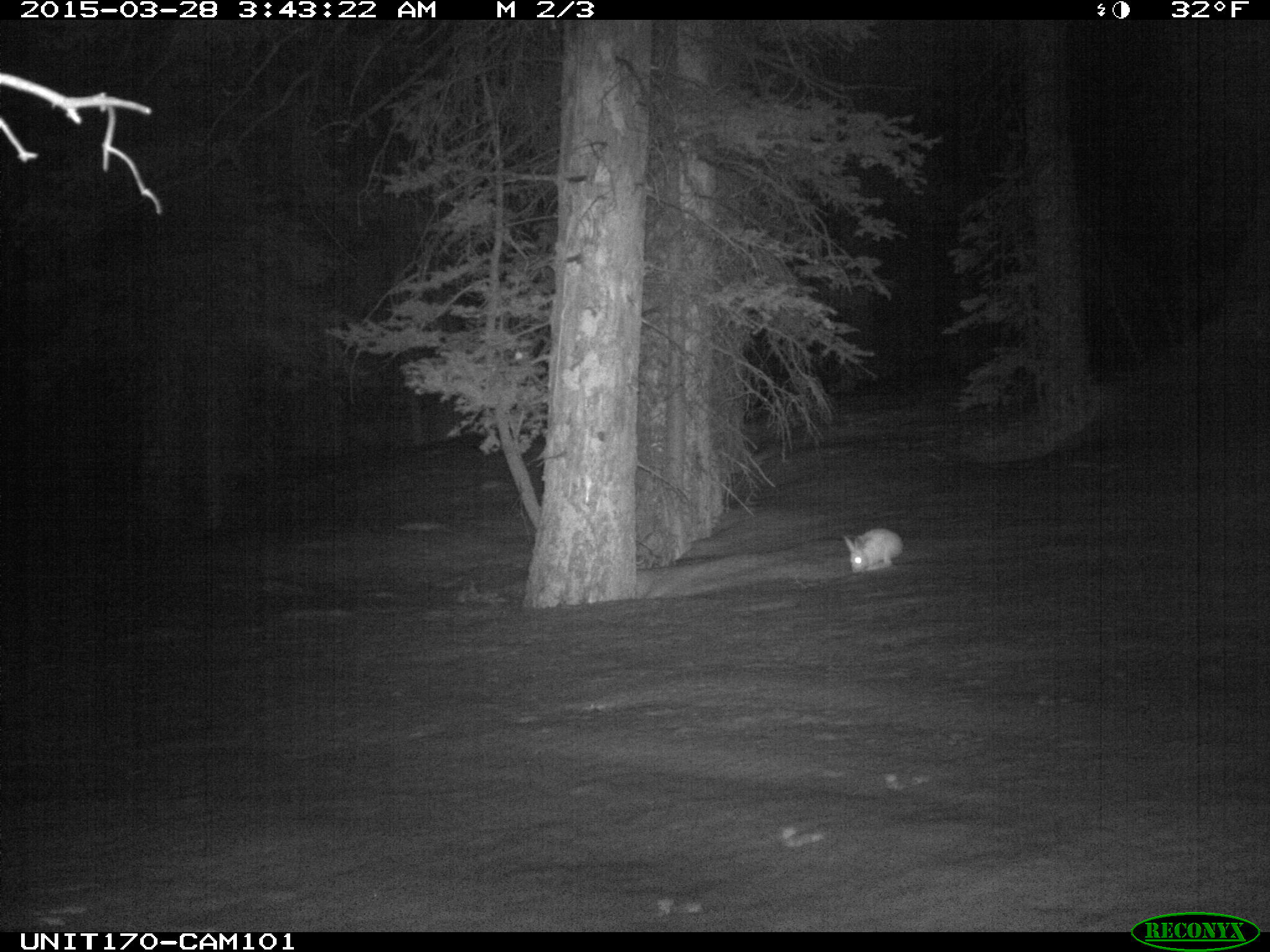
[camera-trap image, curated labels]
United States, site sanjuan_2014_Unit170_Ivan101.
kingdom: Animalia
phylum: Chordata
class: Mammalia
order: Lagomorpha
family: Leporidae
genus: Lepus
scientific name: Lepus americanus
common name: snowshoe hare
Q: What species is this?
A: Lepus americanus (snowshoe hare).